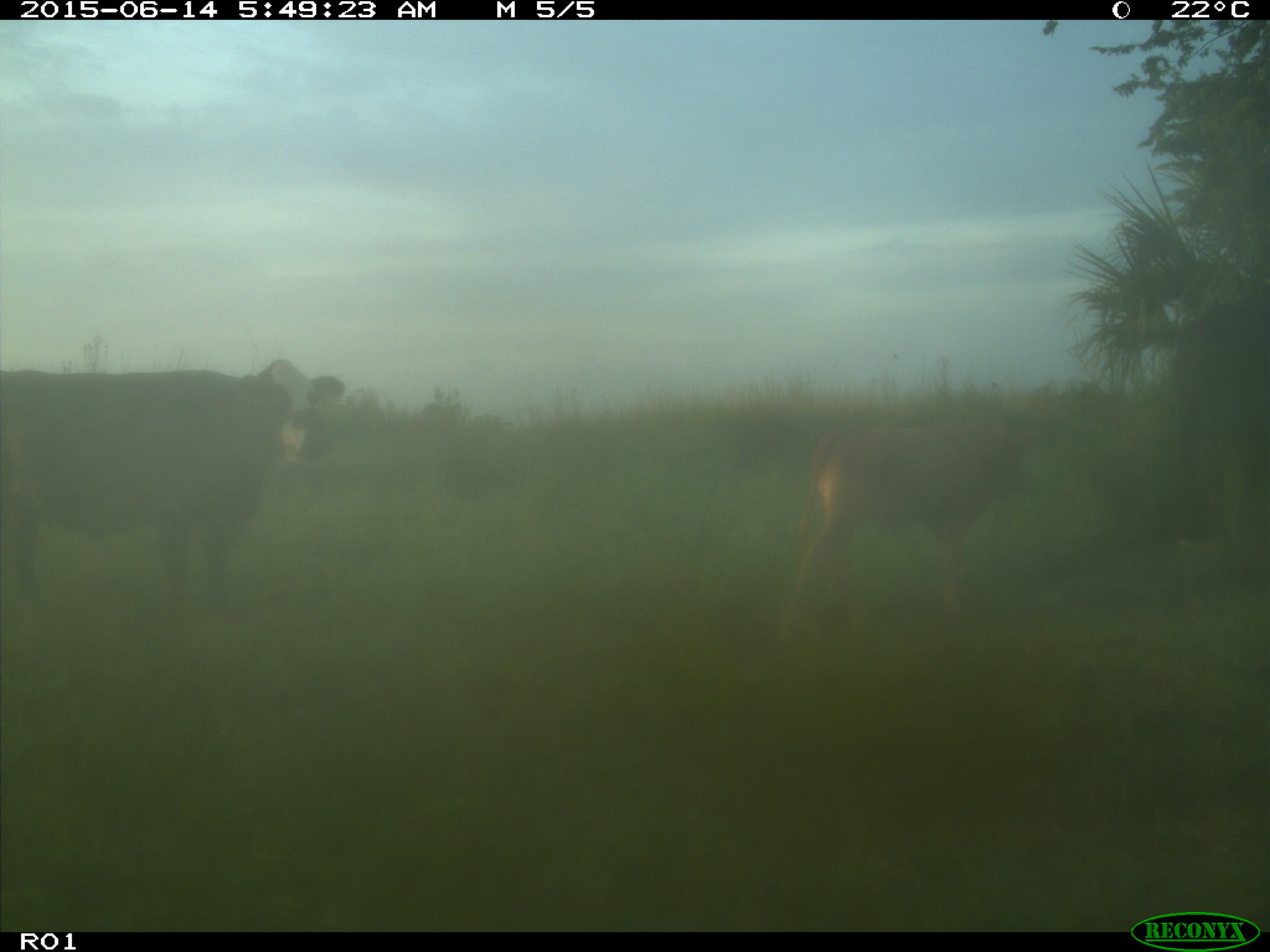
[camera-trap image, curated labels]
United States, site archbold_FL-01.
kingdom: Animalia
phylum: Chordata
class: Mammalia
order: Artiodactyla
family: Bovidae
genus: Bos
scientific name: Bos taurus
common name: domestic cow